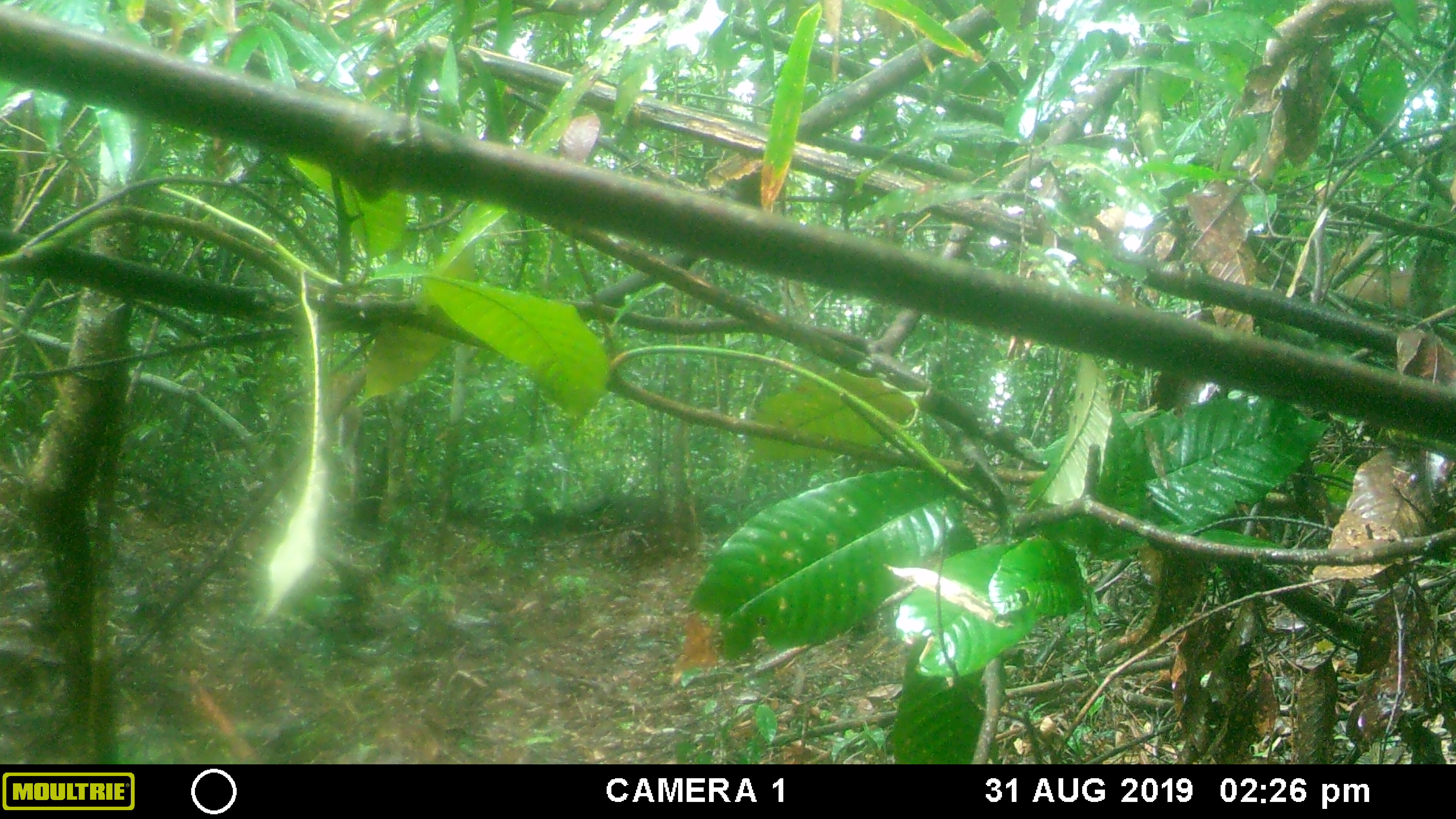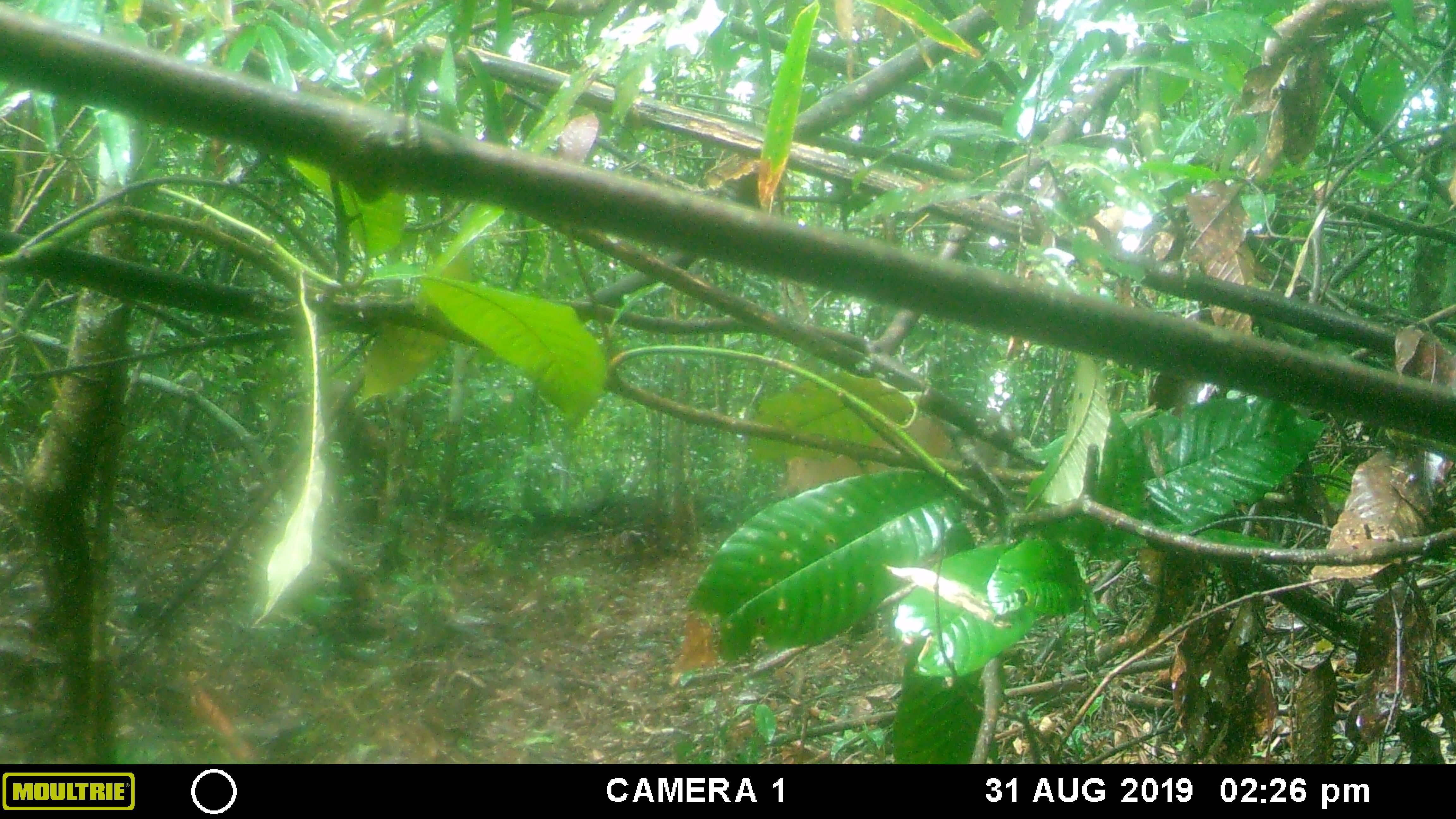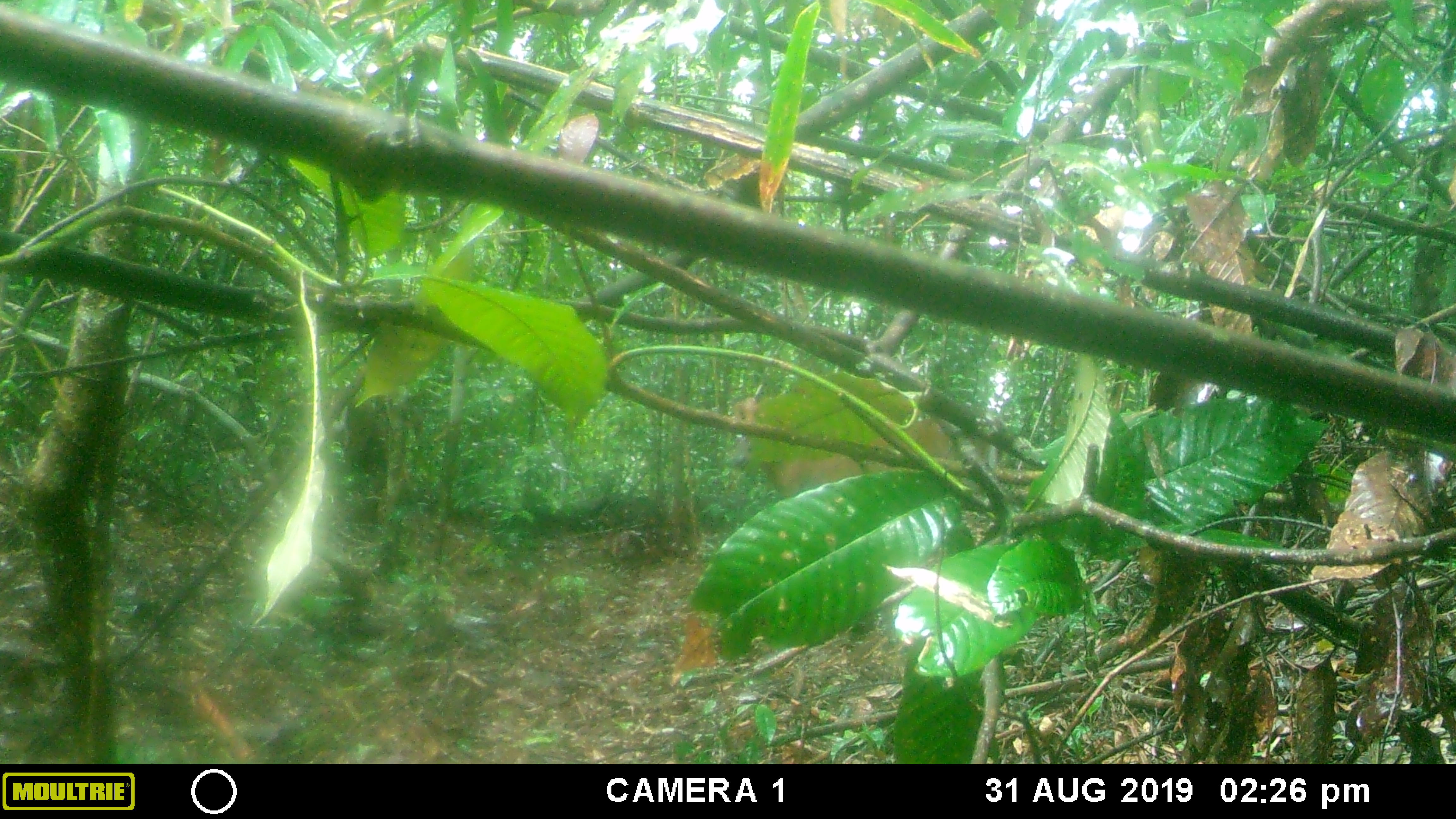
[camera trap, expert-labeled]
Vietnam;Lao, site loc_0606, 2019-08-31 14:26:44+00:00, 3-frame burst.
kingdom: Animalia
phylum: Chordata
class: Mammalia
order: Artiodactyla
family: Cervidae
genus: Muntiacus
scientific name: Muntiacus rooseveltorum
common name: roosevelt's muntjac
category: roosevelts muntjac group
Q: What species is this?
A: Roosevelts muntjac group (roosevelt's muntjac) (Muntiacus rooseveltorum).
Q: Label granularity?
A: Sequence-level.